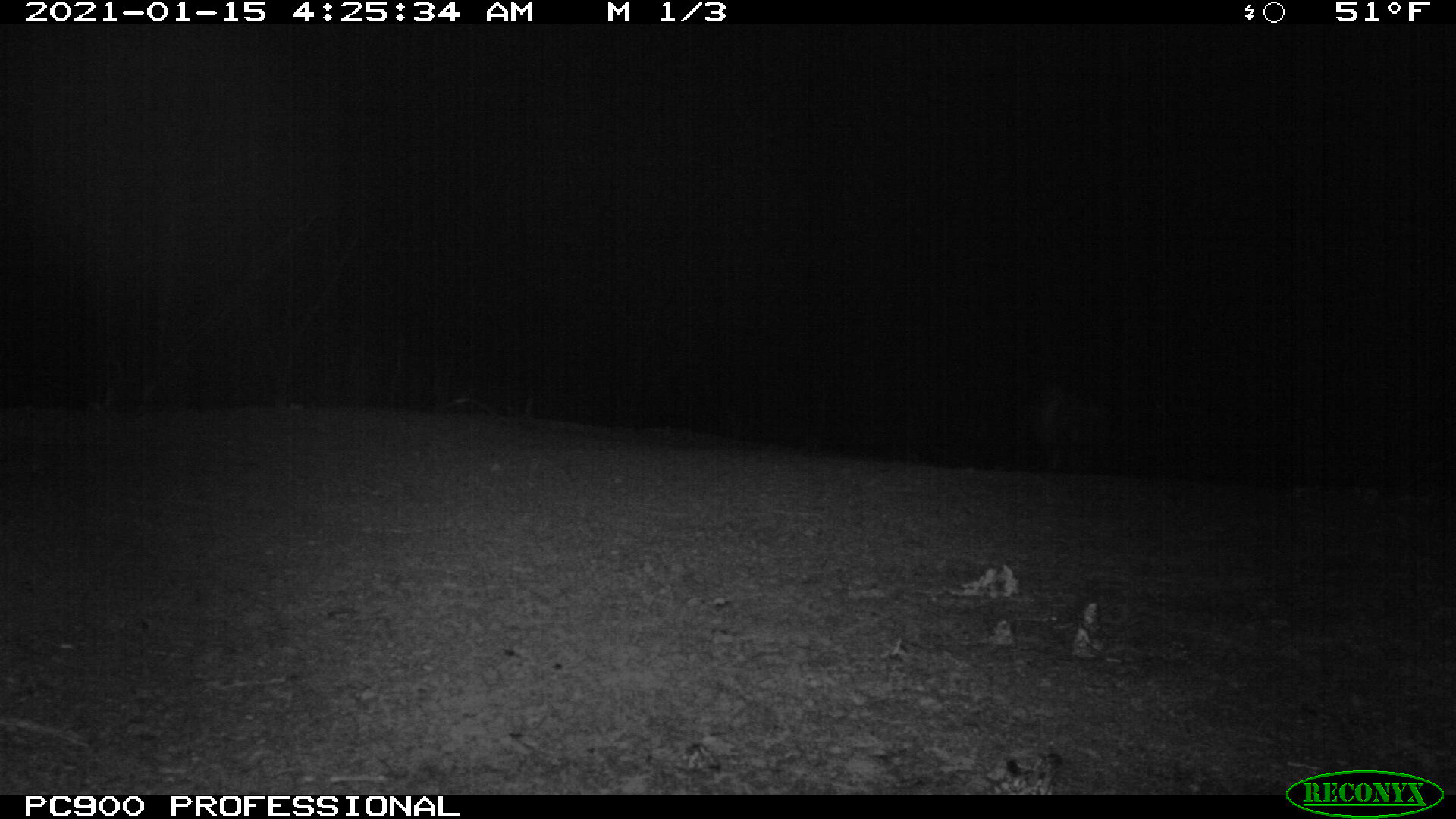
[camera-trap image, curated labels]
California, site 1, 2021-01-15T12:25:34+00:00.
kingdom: Animalia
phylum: Chordata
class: Mammalia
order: Carnivora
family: Mephitidae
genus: Mephitis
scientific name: Mephitis mephitis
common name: striped skunk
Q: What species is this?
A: Striped skunk (Mephitis mephitis).